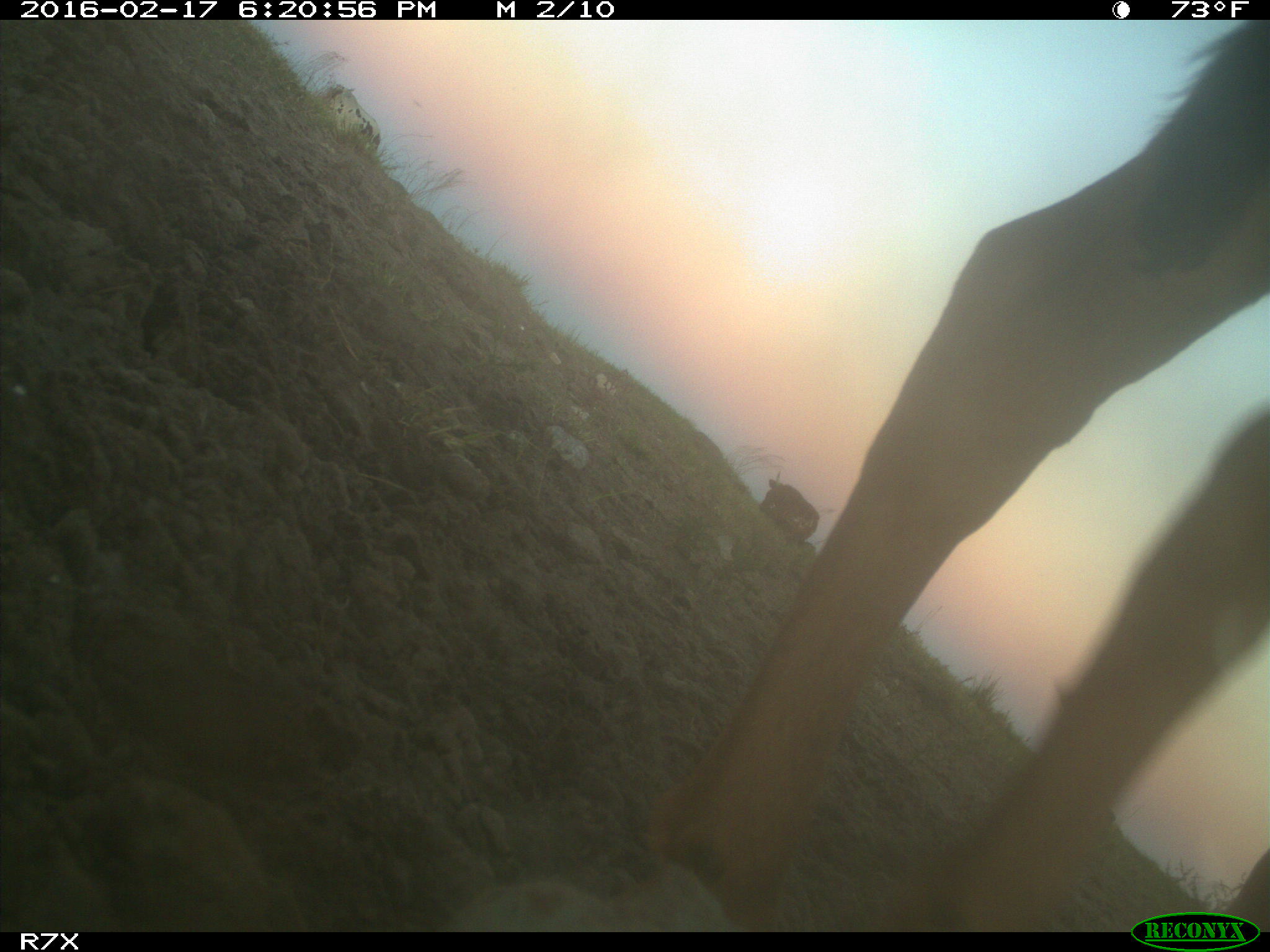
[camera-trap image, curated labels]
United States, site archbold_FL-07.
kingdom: Animalia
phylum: Chordata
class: Mammalia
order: Artiodactyla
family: Bovidae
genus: Bos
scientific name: Bos taurus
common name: domestic cow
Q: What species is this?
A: Bos taurus (domestic cow).